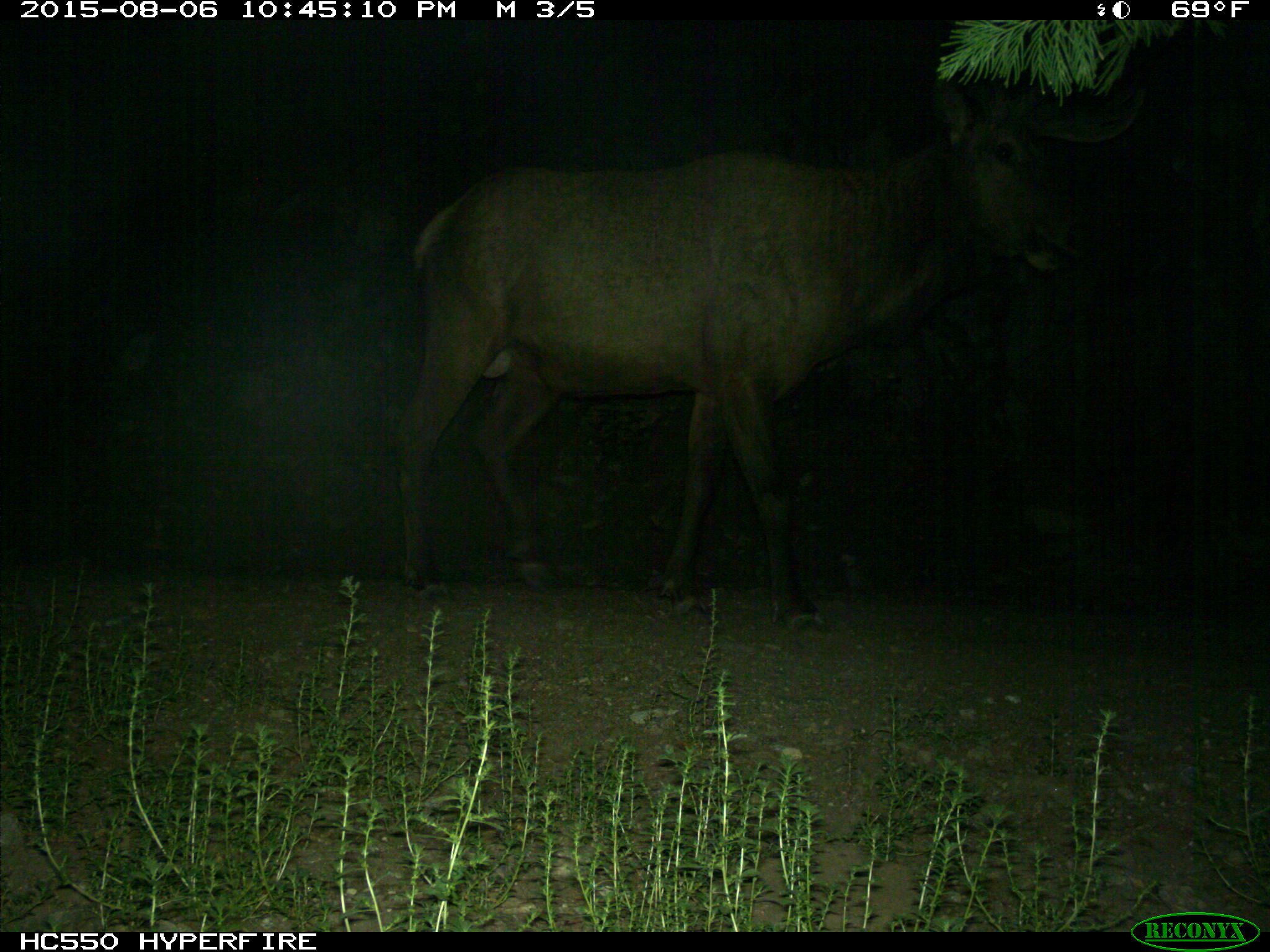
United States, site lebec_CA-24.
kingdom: Animalia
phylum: Chordata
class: Mammalia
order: Artiodactyla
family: Cervidae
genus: Cervus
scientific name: Cervus canadensis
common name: elk